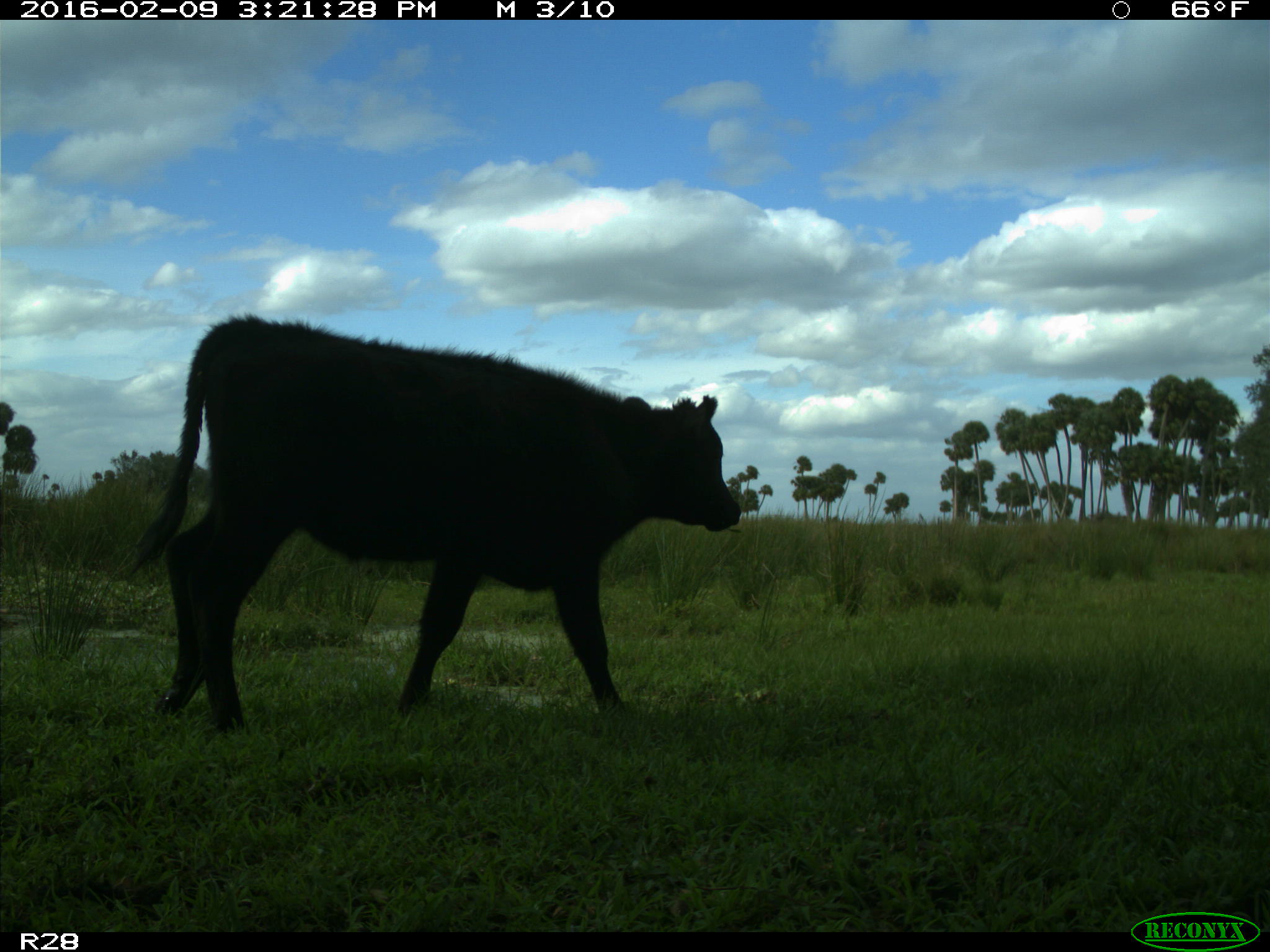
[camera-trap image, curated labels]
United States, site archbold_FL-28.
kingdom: Animalia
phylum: Chordata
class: Mammalia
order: Artiodactyla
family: Bovidae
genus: Bos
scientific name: Bos taurus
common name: domestic cow